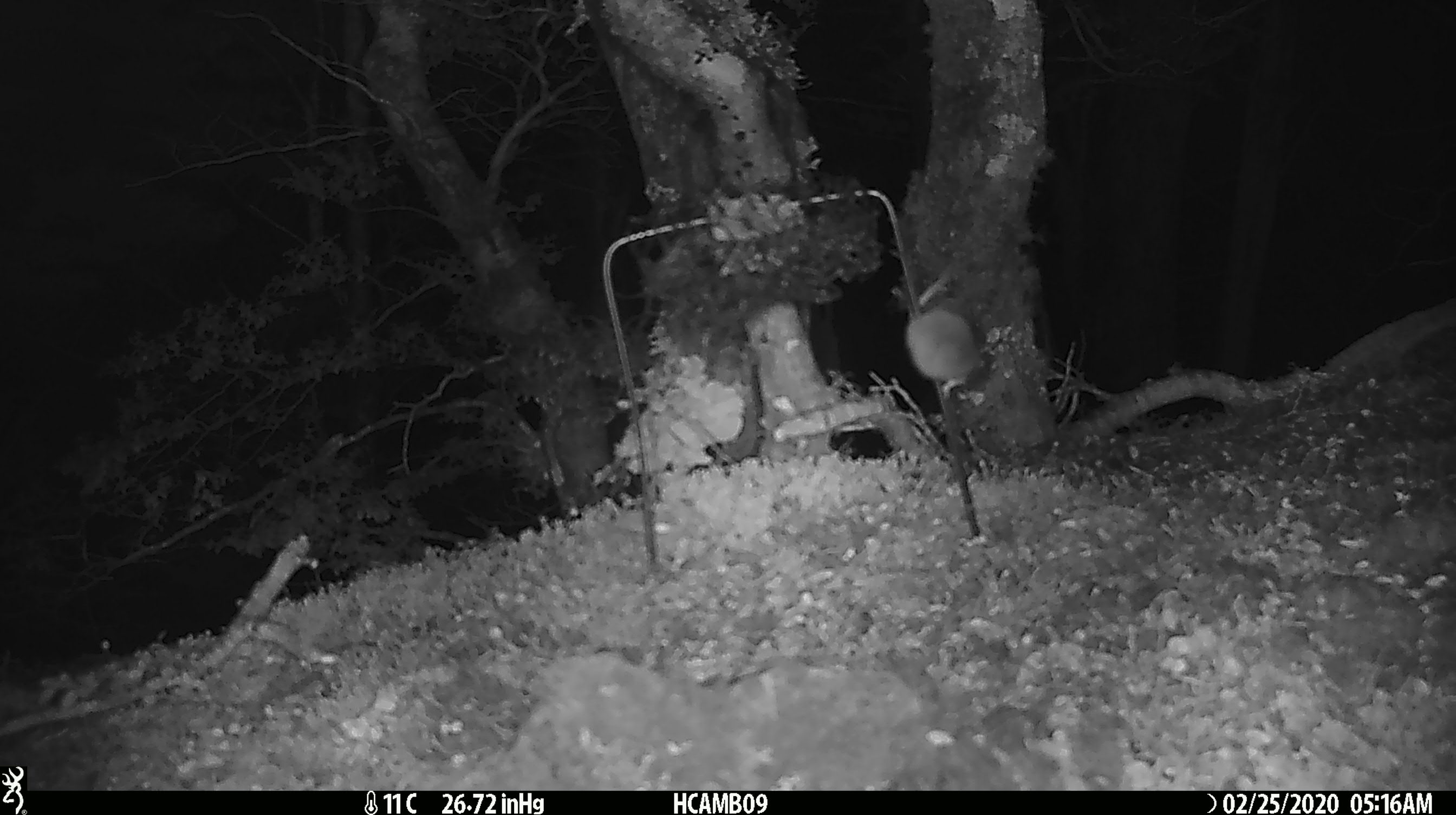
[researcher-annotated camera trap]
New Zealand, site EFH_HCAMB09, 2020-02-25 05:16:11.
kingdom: Animalia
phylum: Chordata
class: Mammalia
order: Rodentia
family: Muridae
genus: Mus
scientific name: Mus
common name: mouse